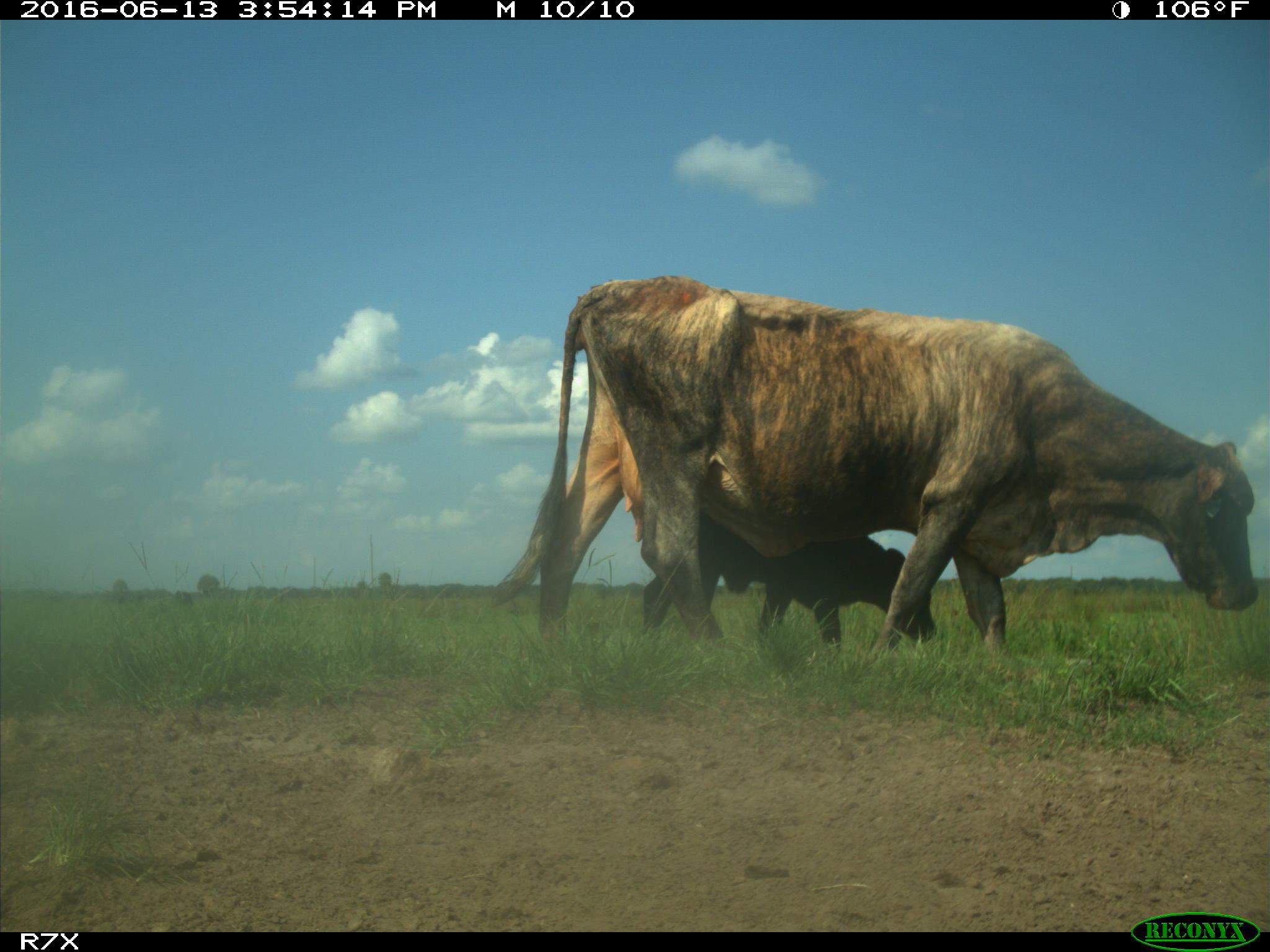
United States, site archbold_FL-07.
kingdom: Animalia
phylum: Chordata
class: Mammalia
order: Artiodactyla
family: Bovidae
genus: Bos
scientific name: Bos taurus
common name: domestic cow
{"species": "Bos taurus (domestic cow)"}